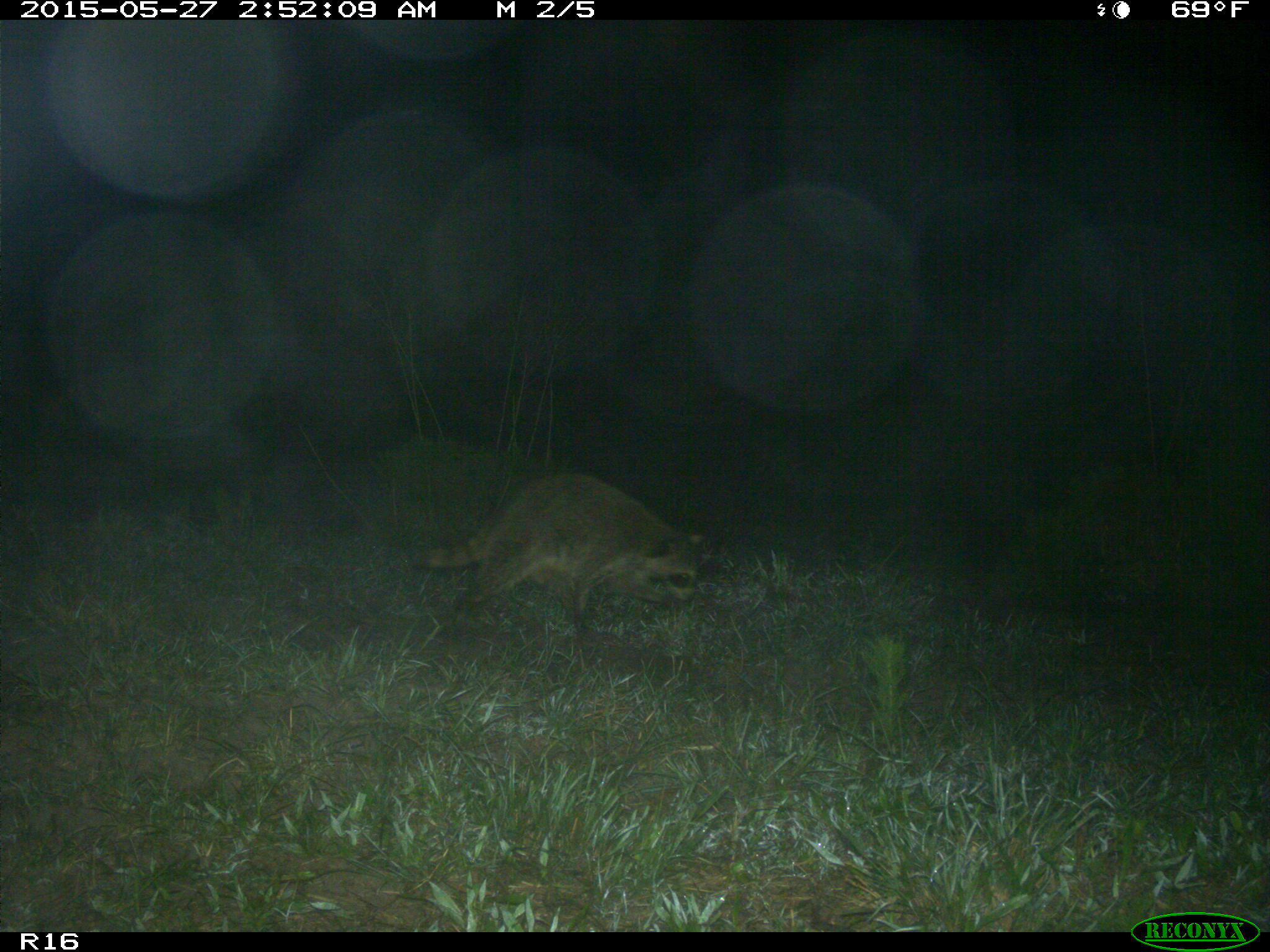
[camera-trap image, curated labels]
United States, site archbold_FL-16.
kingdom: Animalia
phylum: Chordata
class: Mammalia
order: Carnivora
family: Procyonidae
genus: Procyon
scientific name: Procyon lotor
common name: common raccoon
Procyon lotor (common raccoon).